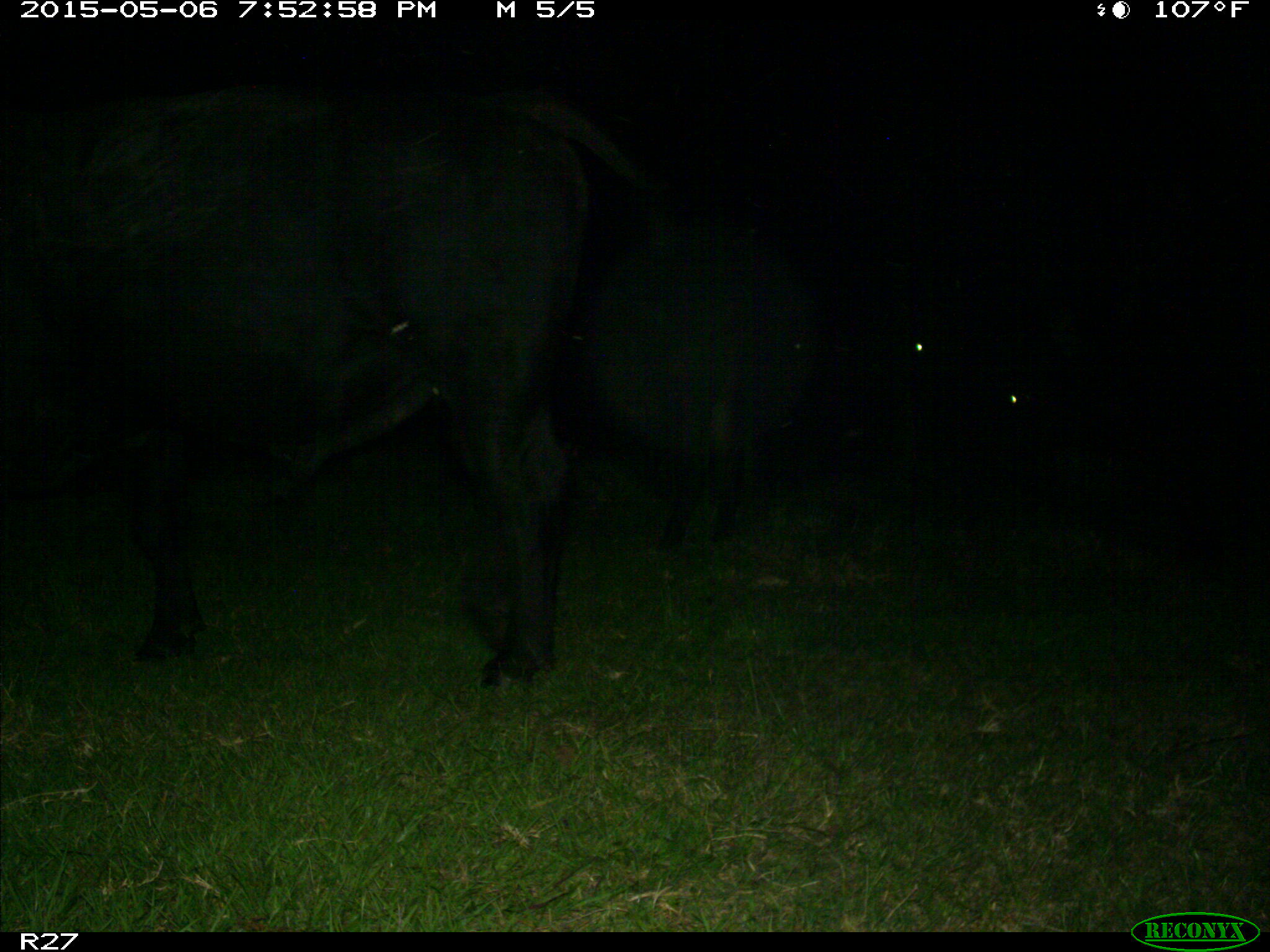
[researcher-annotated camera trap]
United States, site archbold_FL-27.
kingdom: Animalia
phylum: Chordata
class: Mammalia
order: Artiodactyla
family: Bovidae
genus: Bos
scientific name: Bos taurus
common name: domestic cow